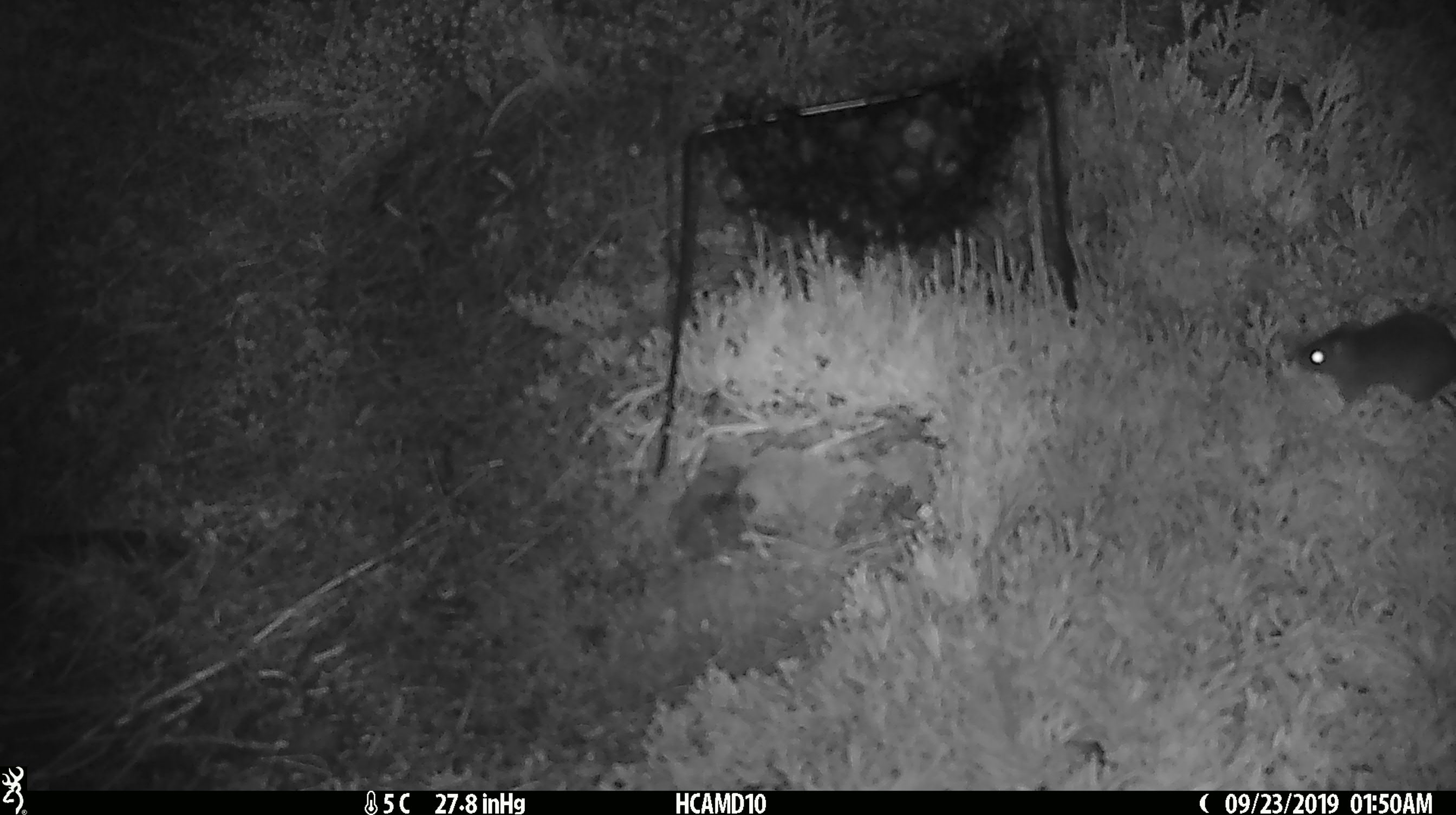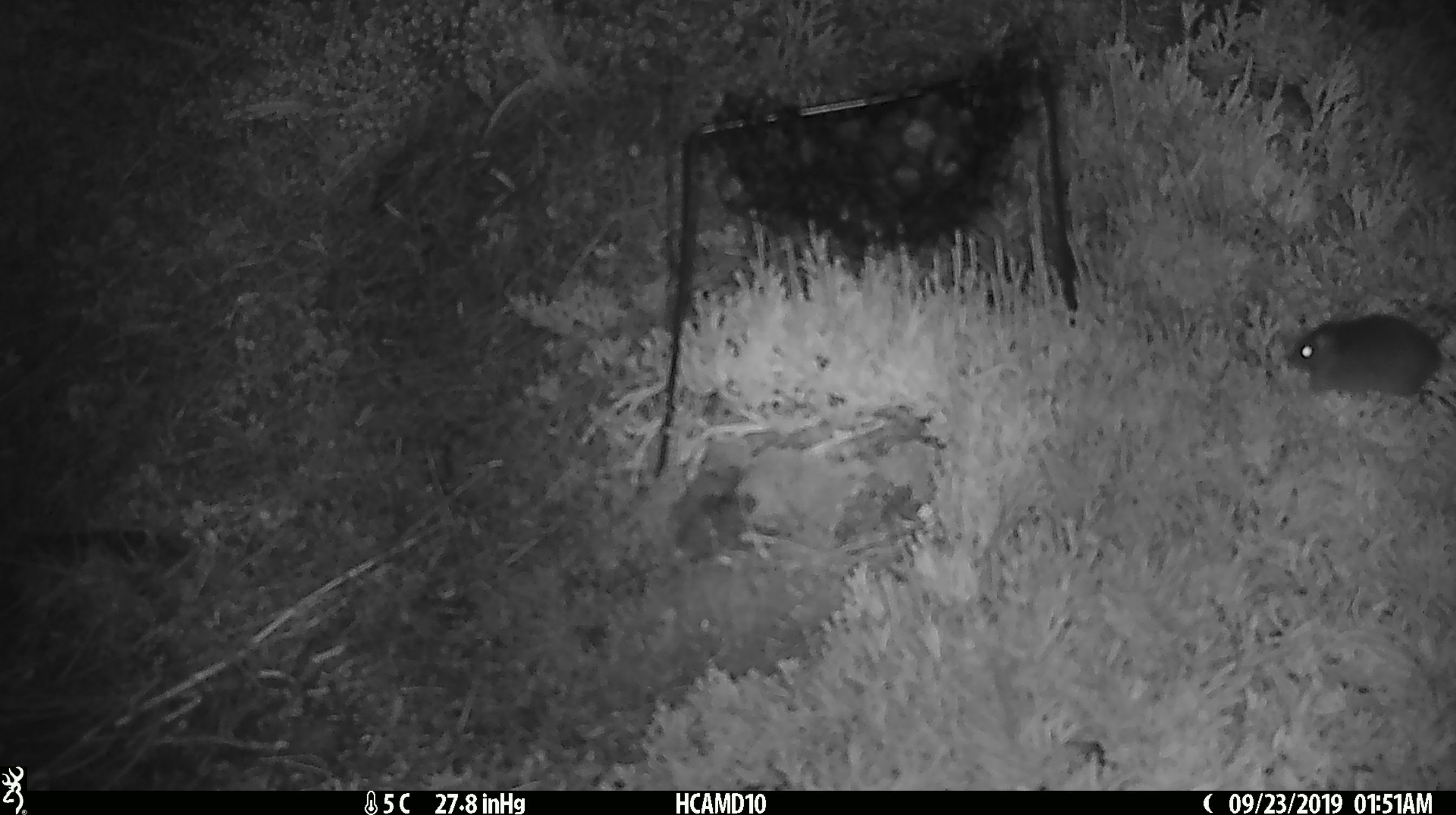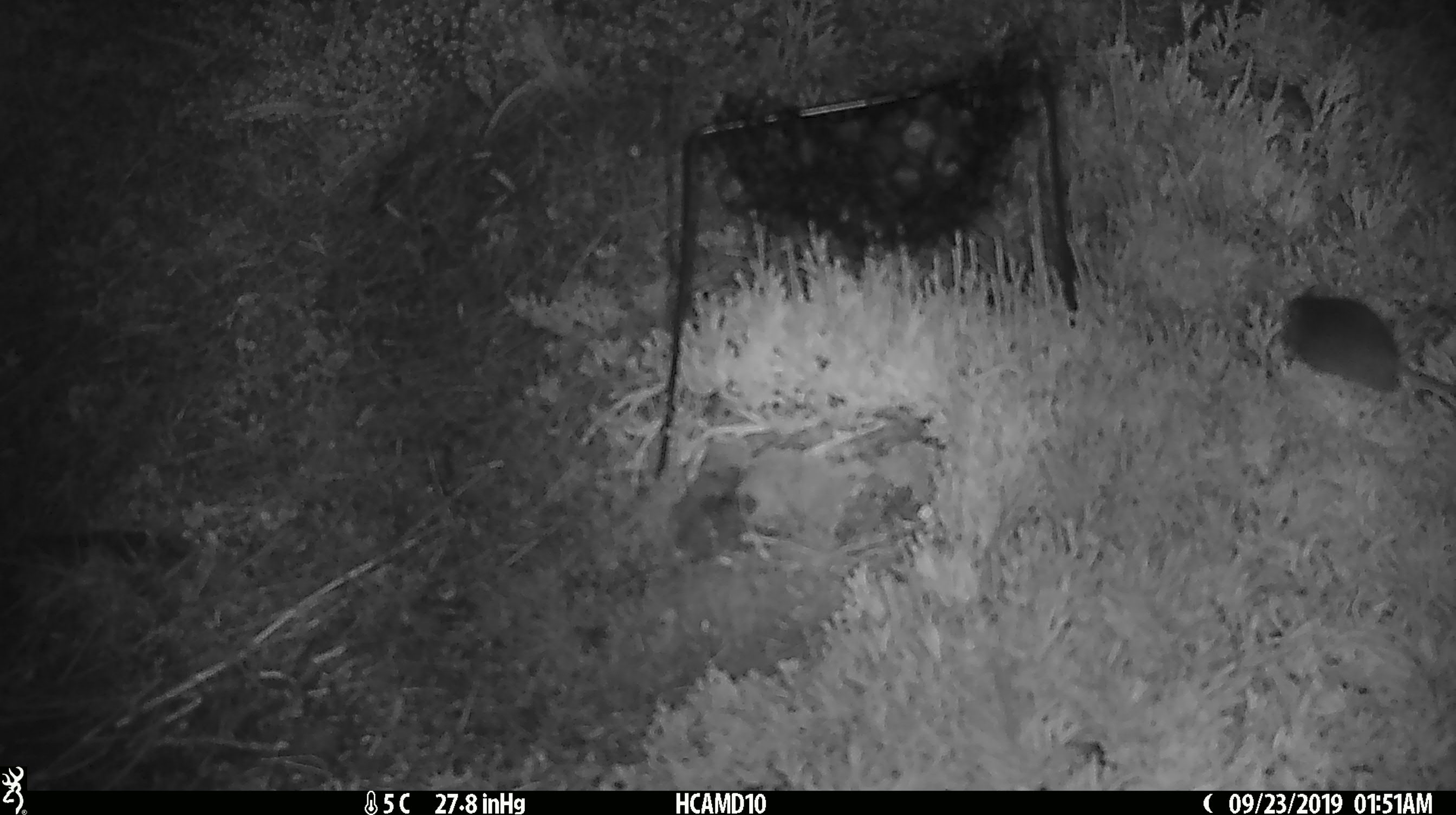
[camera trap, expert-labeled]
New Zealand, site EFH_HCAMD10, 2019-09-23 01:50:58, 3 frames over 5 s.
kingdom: Animalia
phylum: Chordata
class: Mammalia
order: Rodentia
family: Muridae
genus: Mus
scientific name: Mus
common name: mouse